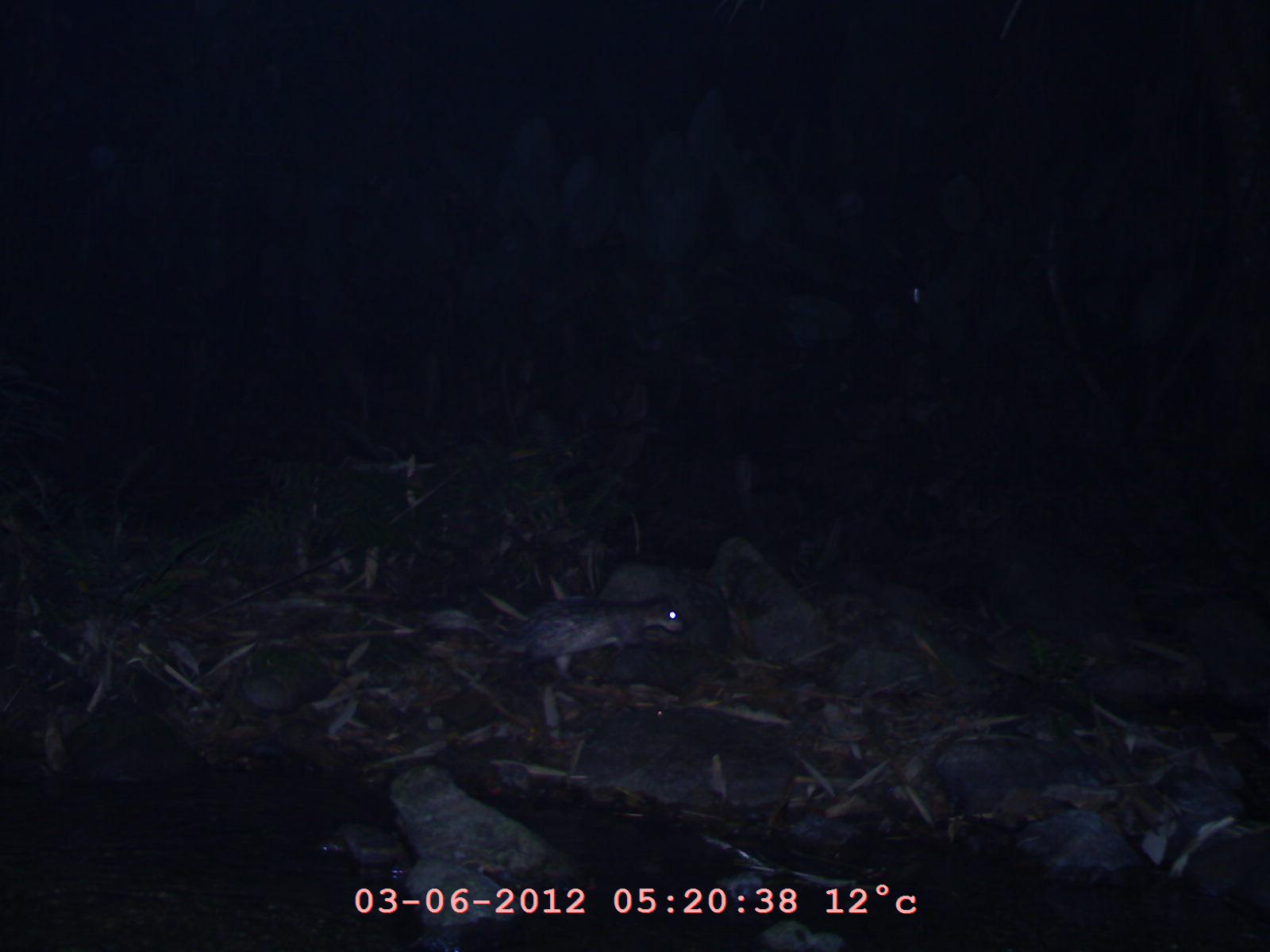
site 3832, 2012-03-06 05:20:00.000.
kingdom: Animalia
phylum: Chordata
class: Mammalia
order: Rodentia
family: Hystricidae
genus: Atherurus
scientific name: Atherurus macrourus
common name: asian brush-tailed porcupine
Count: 1.